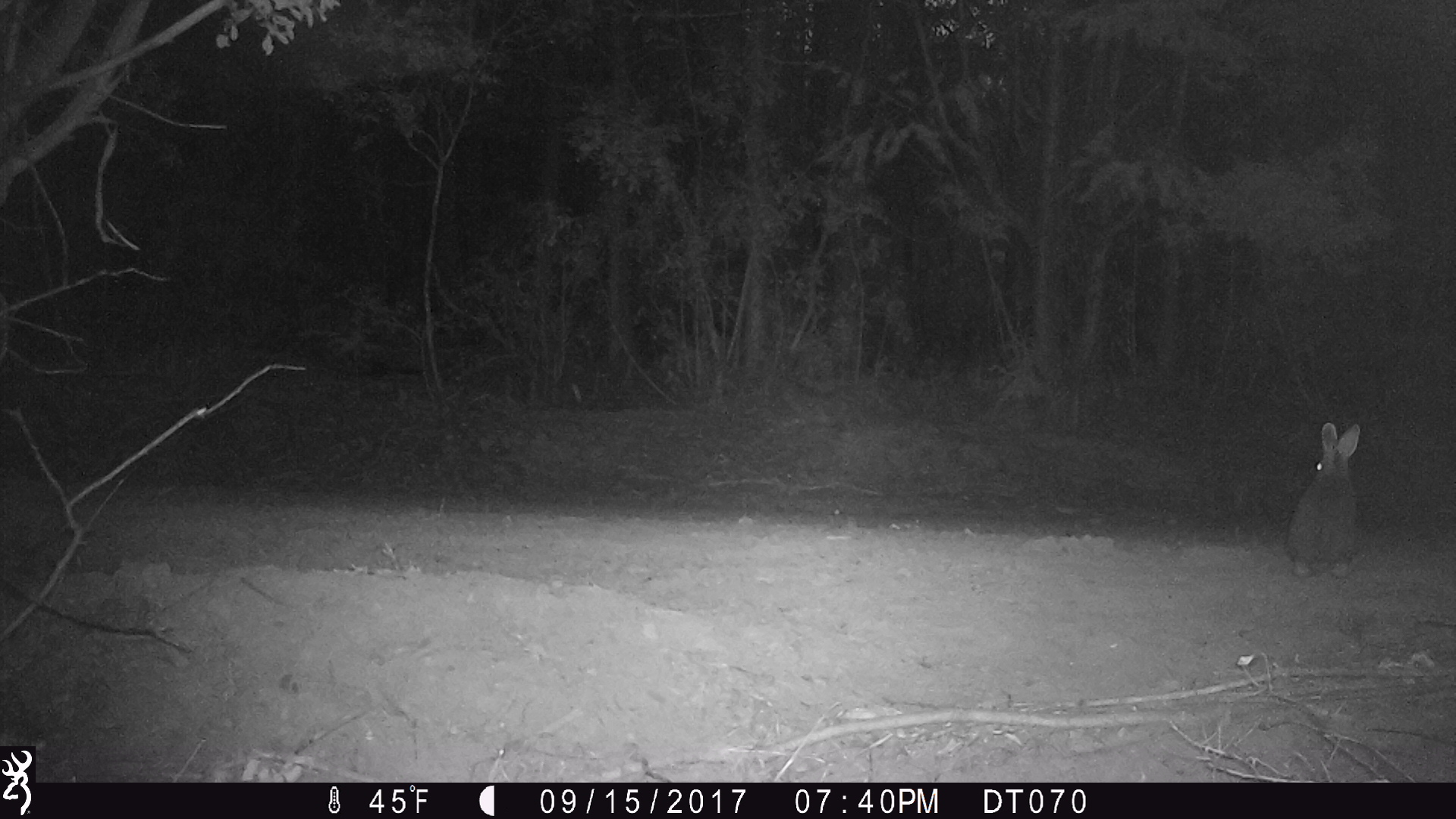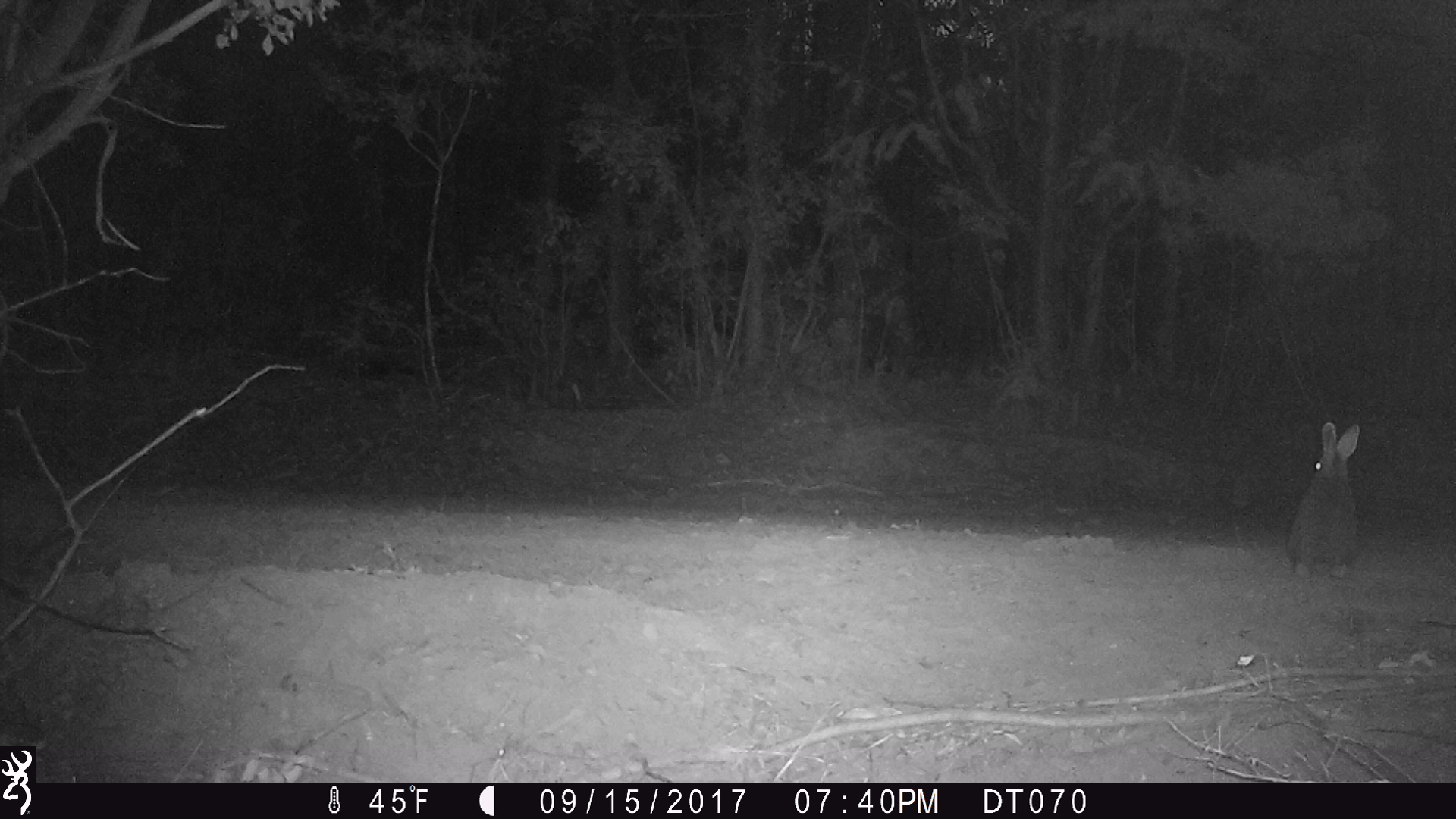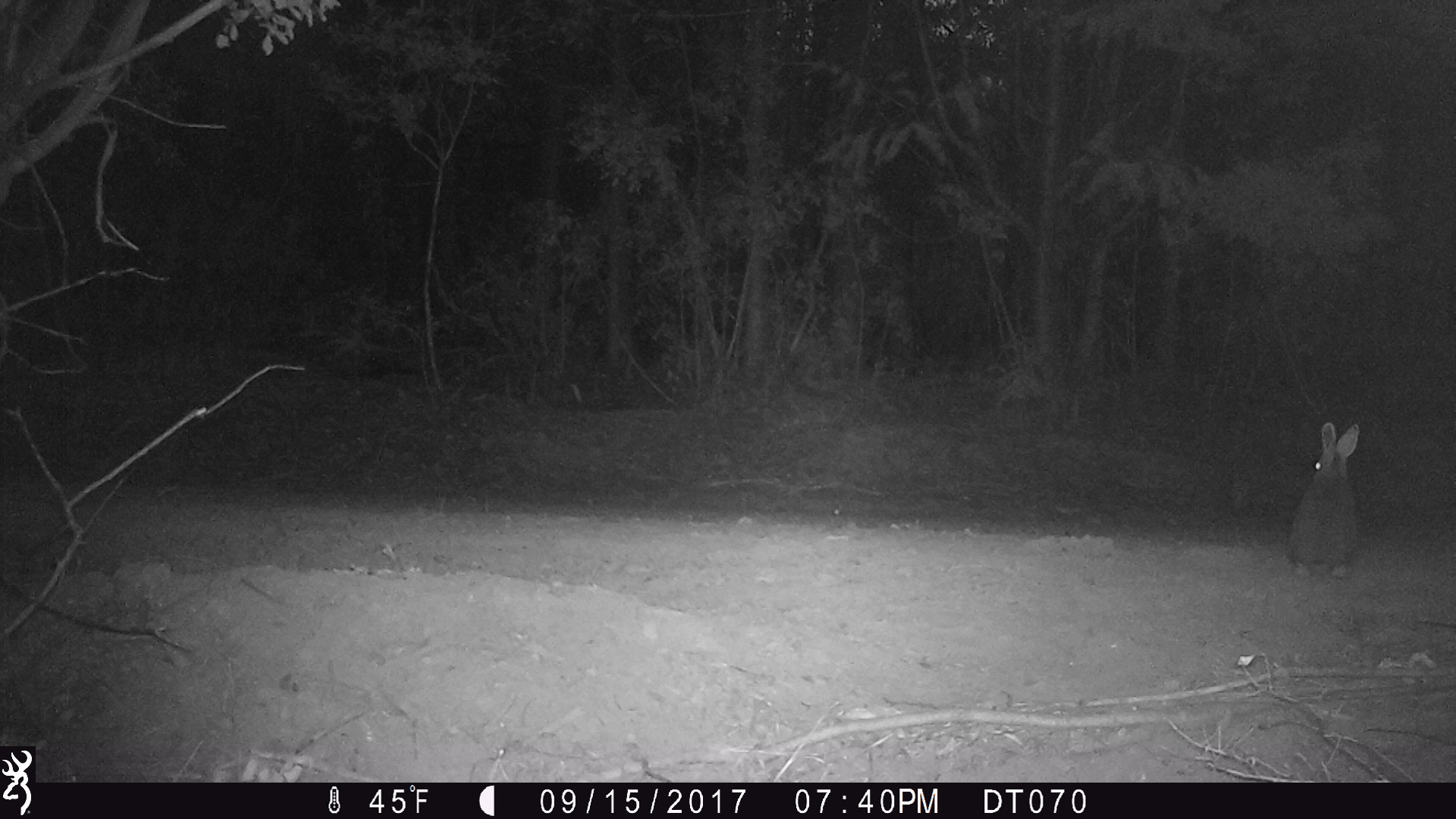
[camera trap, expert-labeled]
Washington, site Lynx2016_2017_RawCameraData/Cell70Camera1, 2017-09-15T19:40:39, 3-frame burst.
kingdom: Animalia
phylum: Chordata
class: Mammalia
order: Lagomorpha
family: Leporidae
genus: Lepus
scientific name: Lepus americanus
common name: snowshoe hare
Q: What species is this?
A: Lepus americanus (snowshoe hare).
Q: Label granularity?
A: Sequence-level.